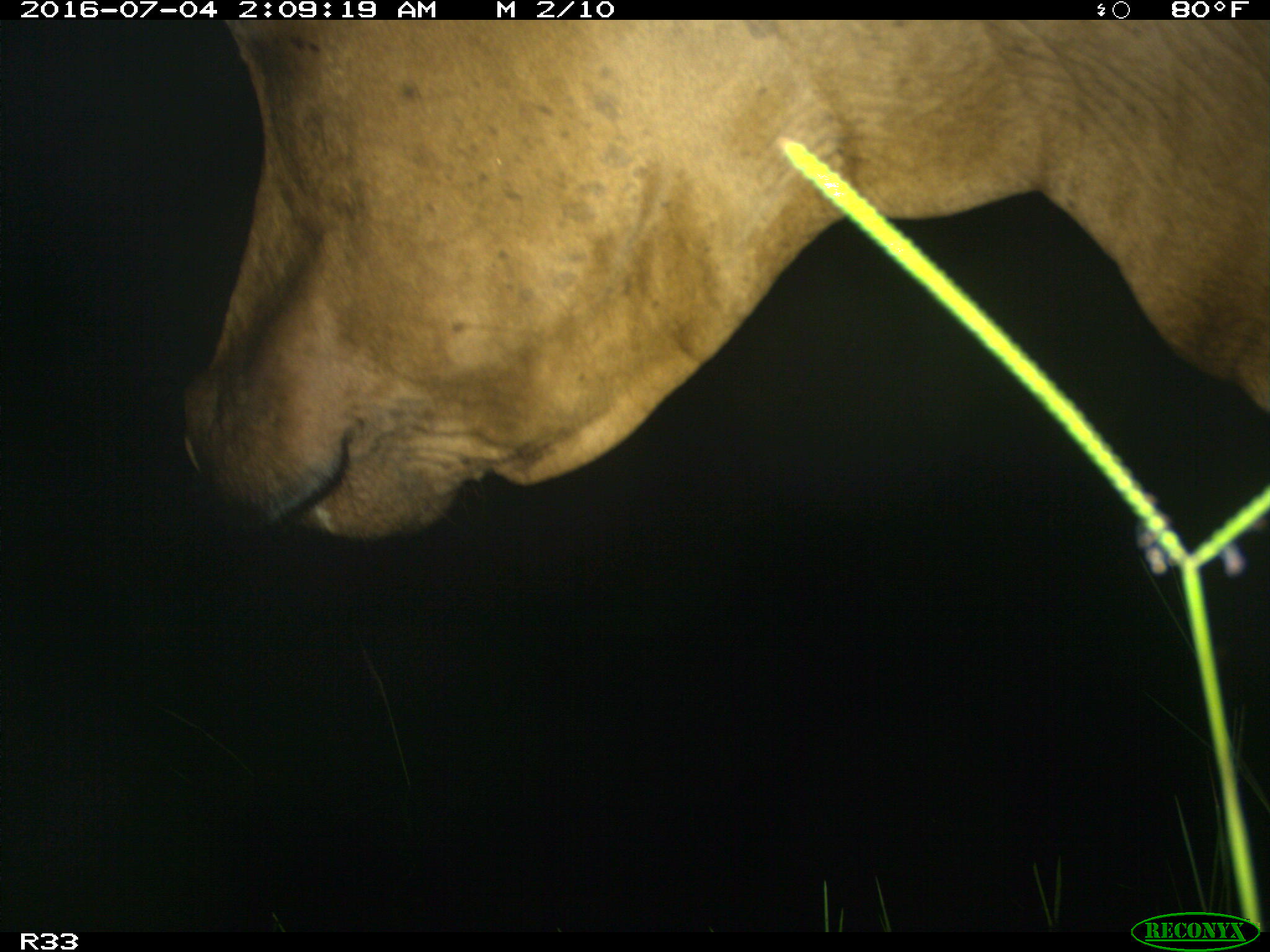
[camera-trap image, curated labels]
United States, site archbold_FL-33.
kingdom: Animalia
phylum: Chordata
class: Mammalia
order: Artiodactyla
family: Bovidae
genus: Bos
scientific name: Bos taurus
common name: domestic cow